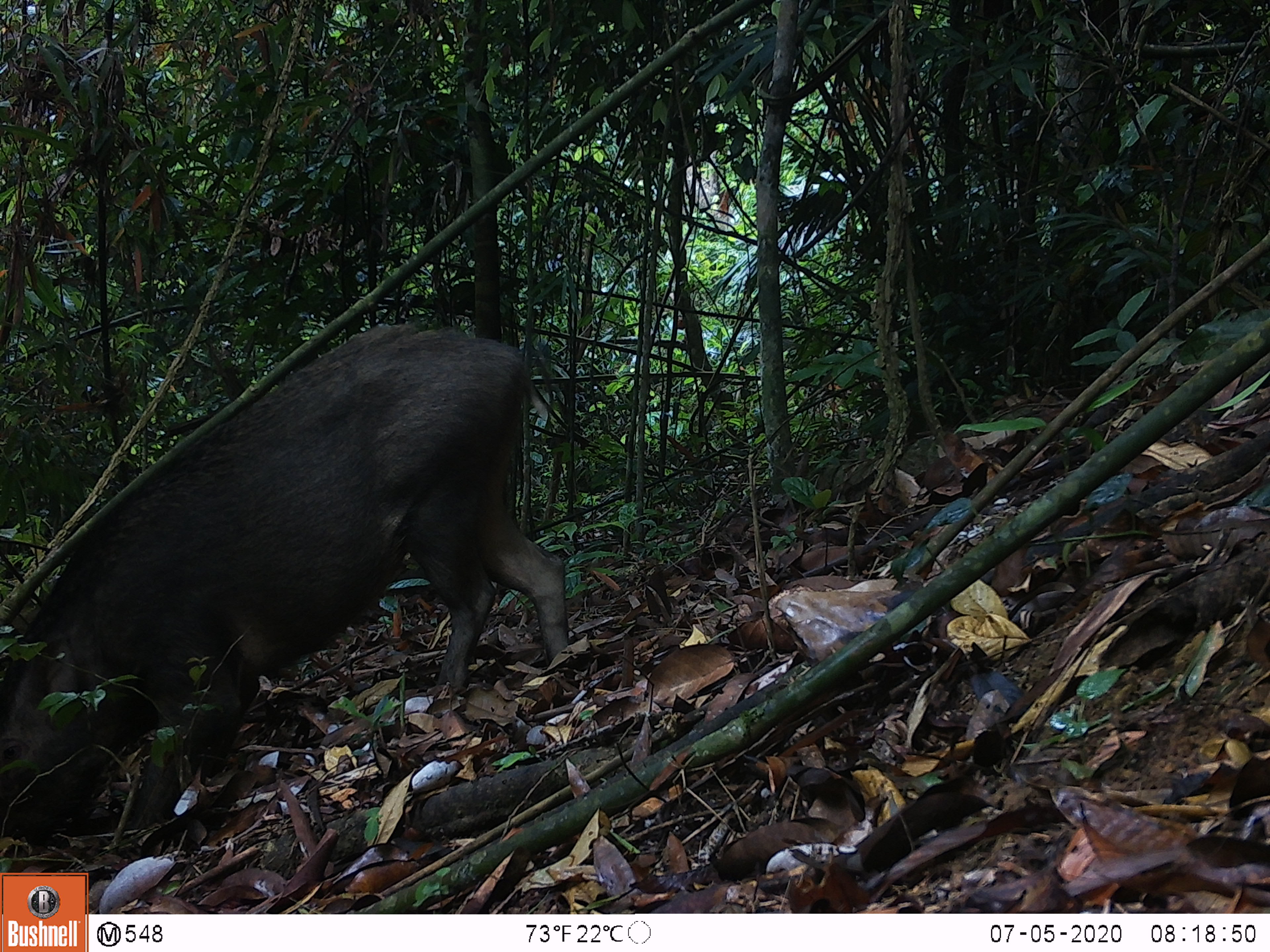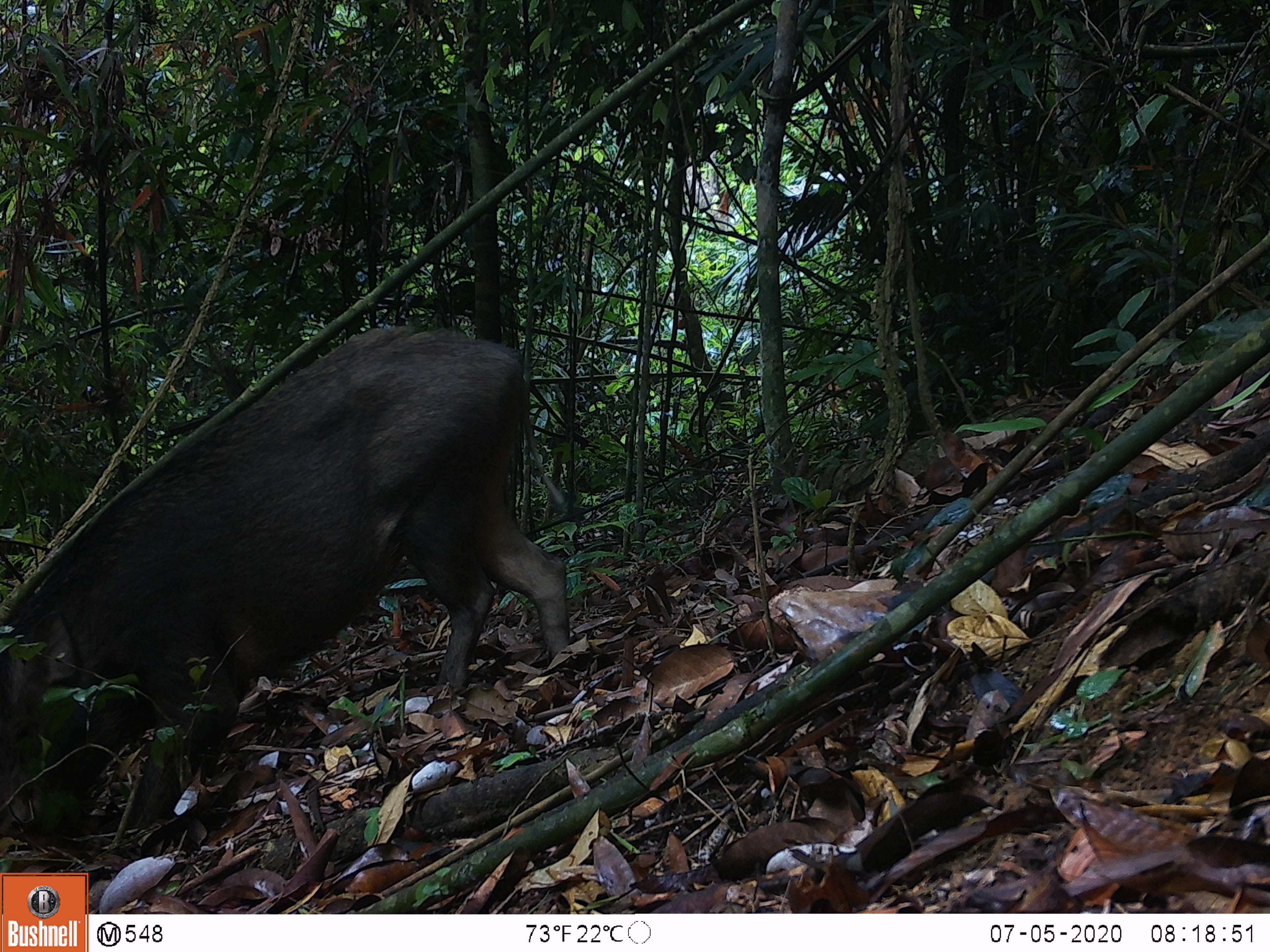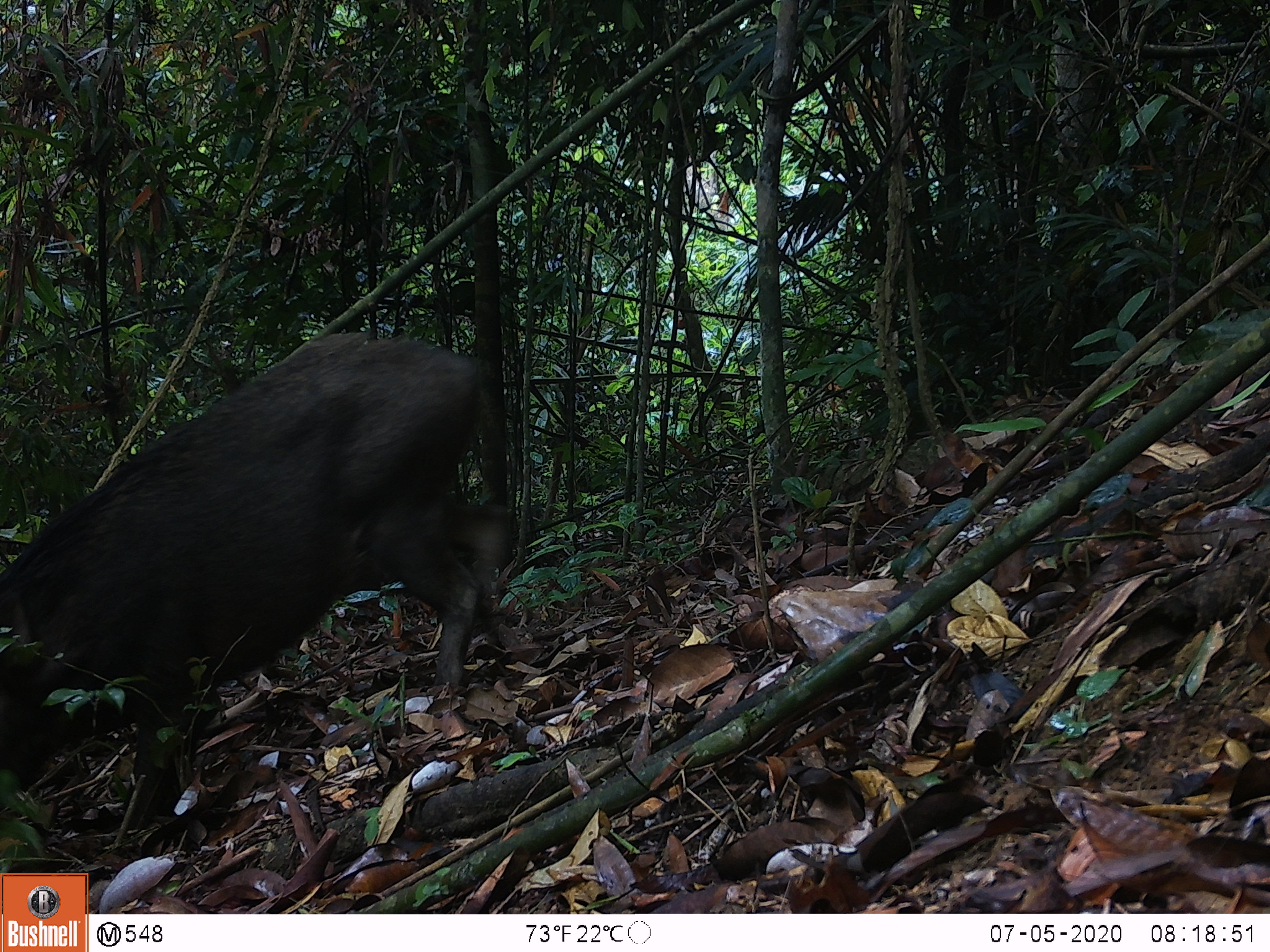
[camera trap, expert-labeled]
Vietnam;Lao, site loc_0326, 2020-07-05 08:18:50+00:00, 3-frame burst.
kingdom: Animalia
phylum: Chordata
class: Mammalia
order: Artiodactyla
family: Suidae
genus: Sus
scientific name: Sus scrofa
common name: eurasian wild pig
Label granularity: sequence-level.